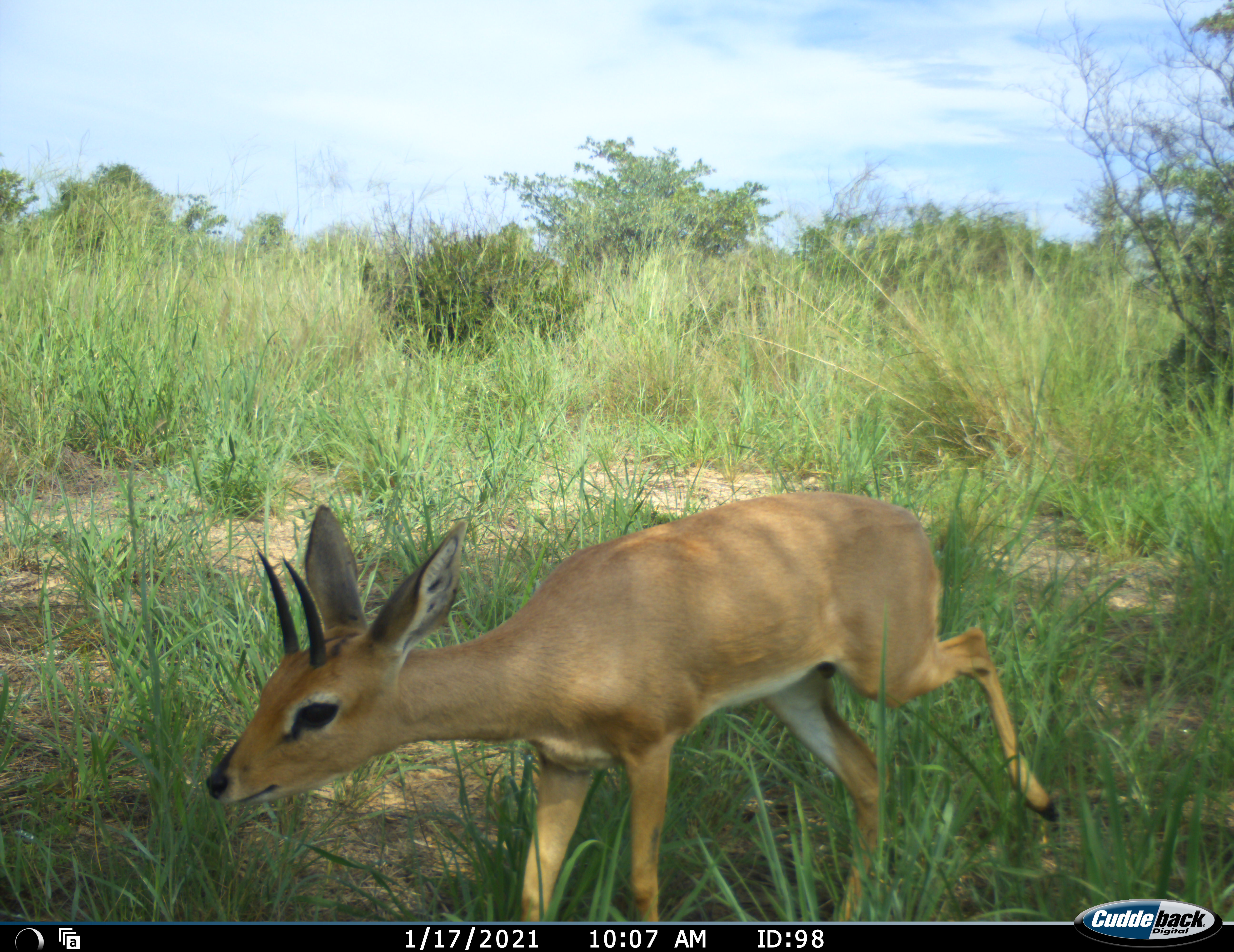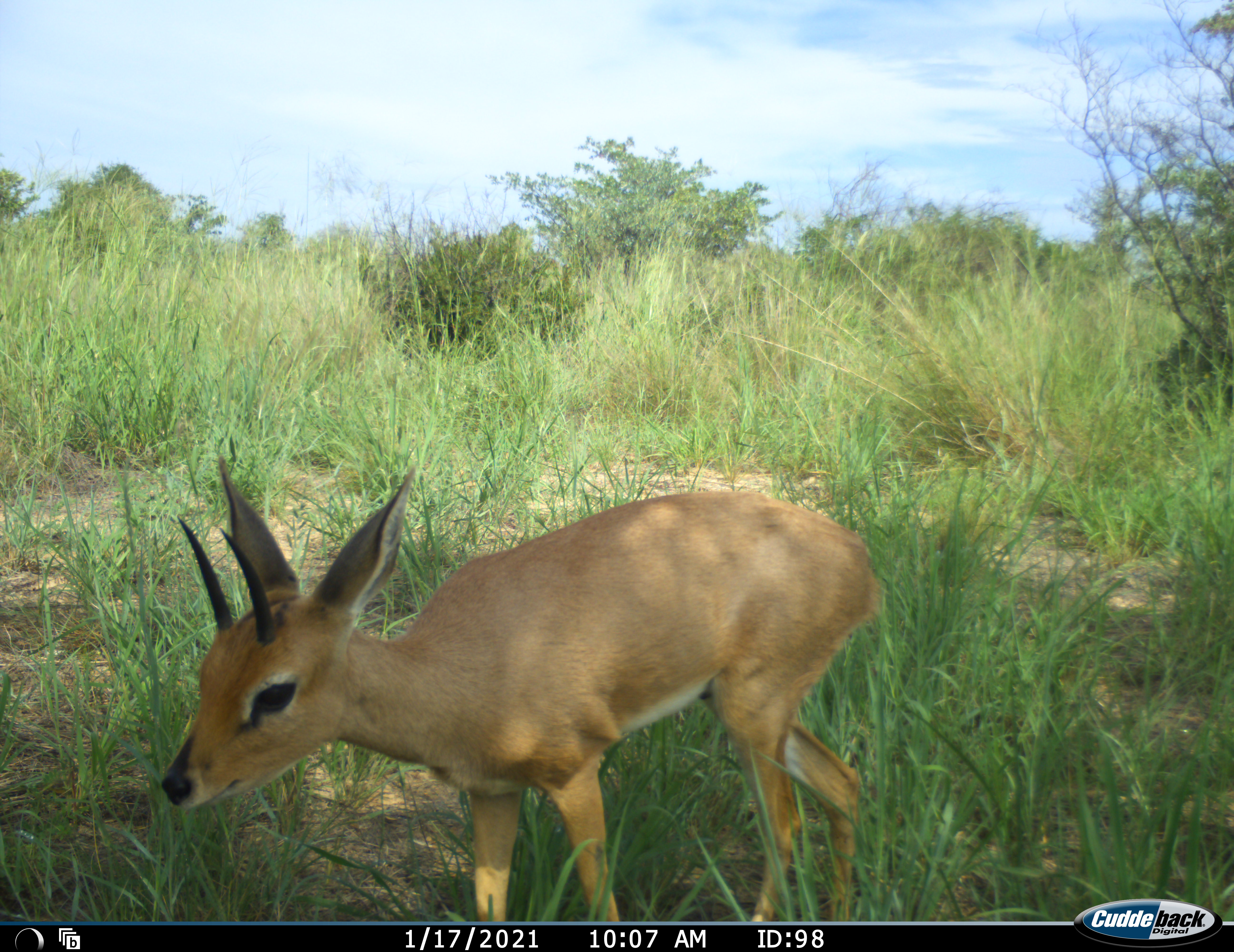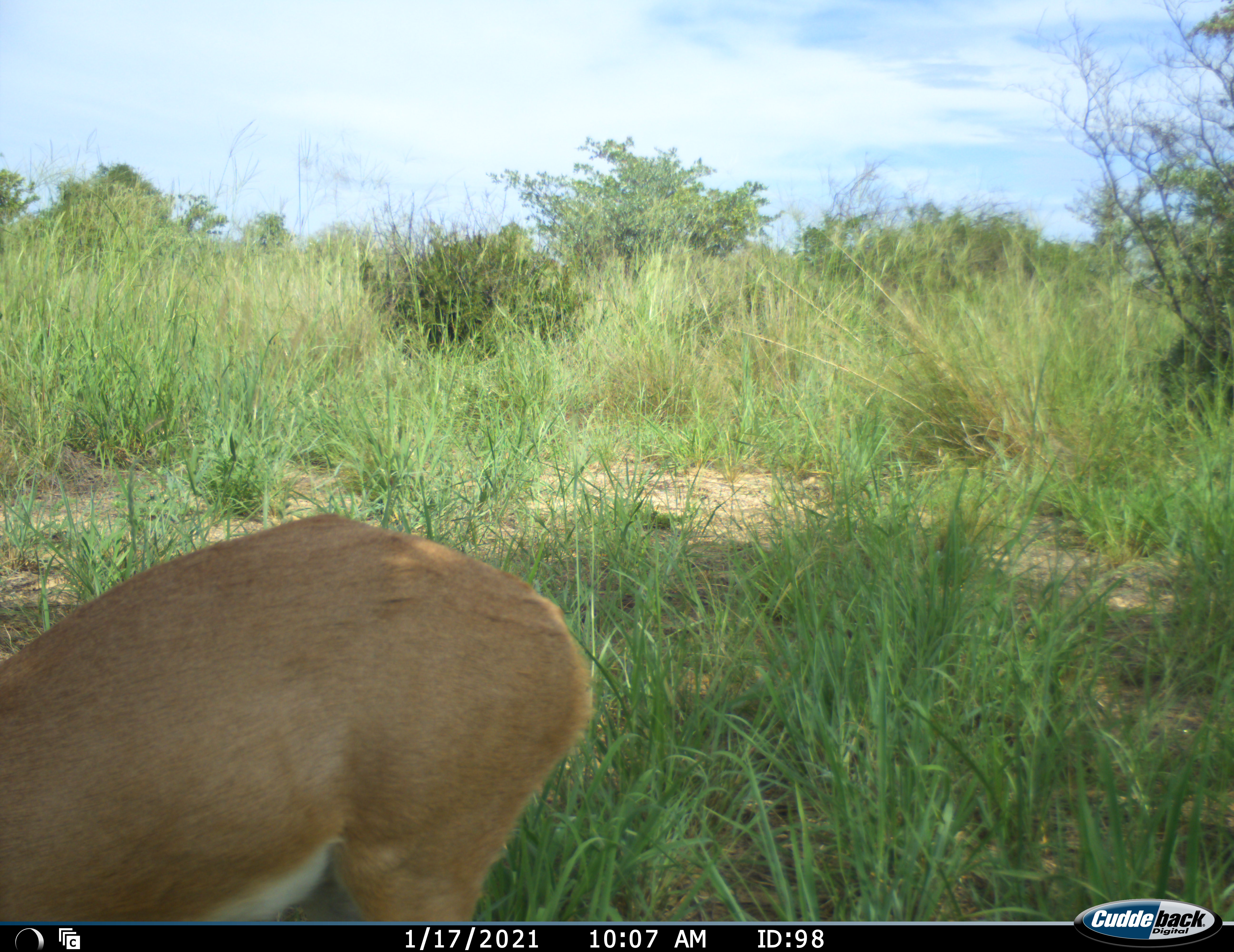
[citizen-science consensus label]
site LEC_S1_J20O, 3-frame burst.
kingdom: Animalia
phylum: Chordata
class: Mammalia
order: Artiodactyla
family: Bovidae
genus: Raphicerus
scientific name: Raphicerus campestris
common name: steenbok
Steenbok (Raphicerus campestris), count 1. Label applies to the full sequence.